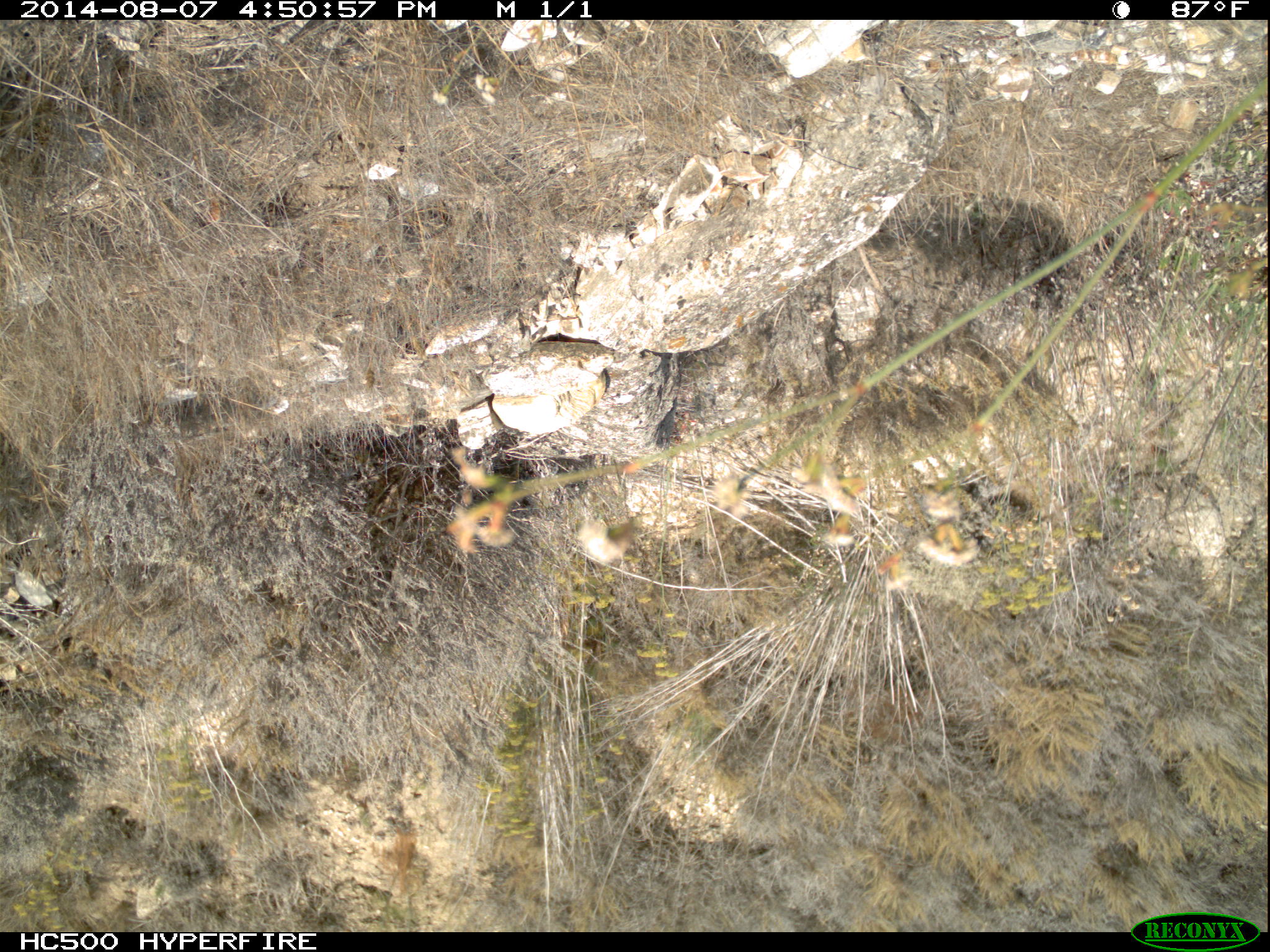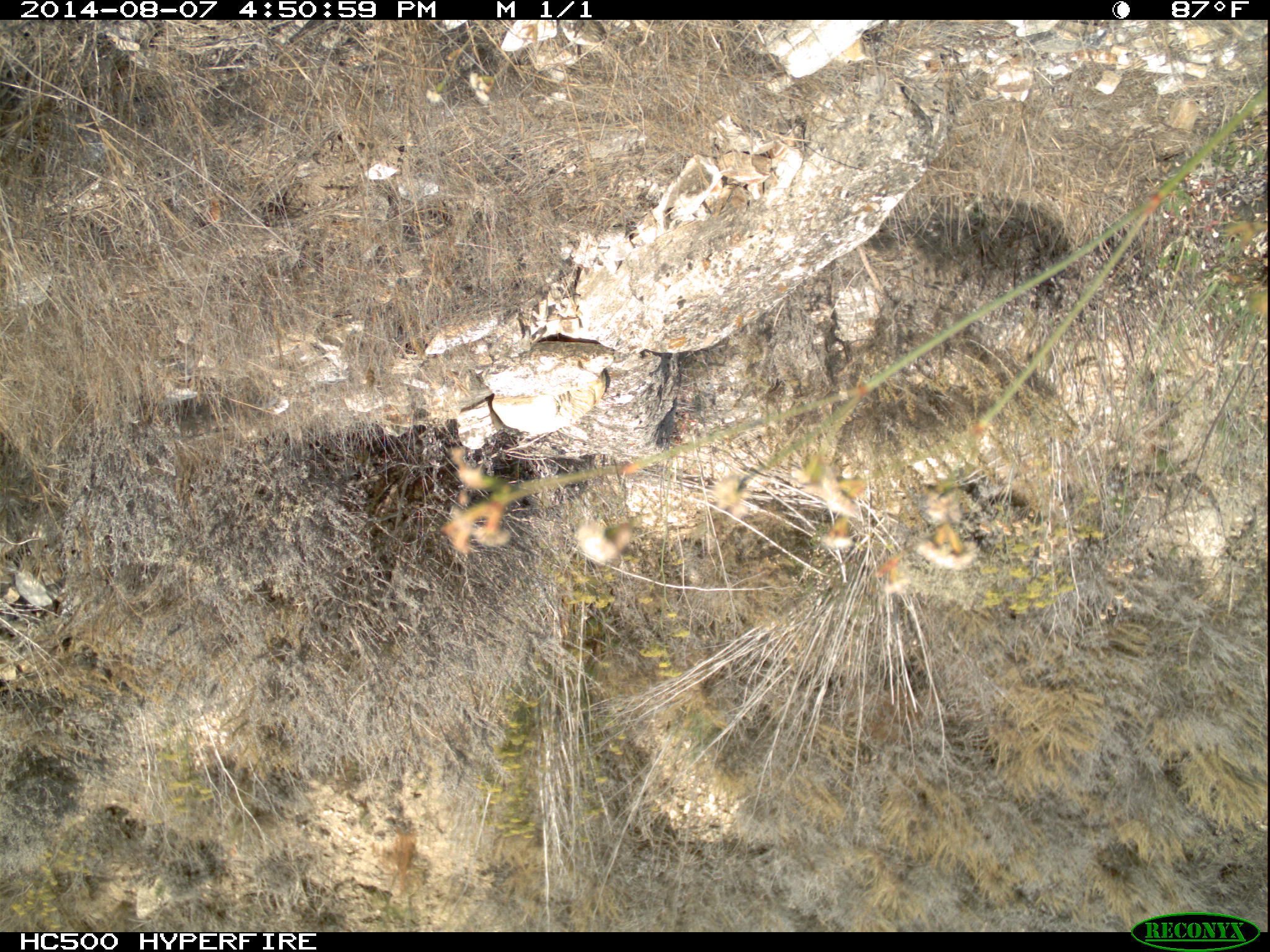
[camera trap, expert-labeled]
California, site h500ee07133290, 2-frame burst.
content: no animal present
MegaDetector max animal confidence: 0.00